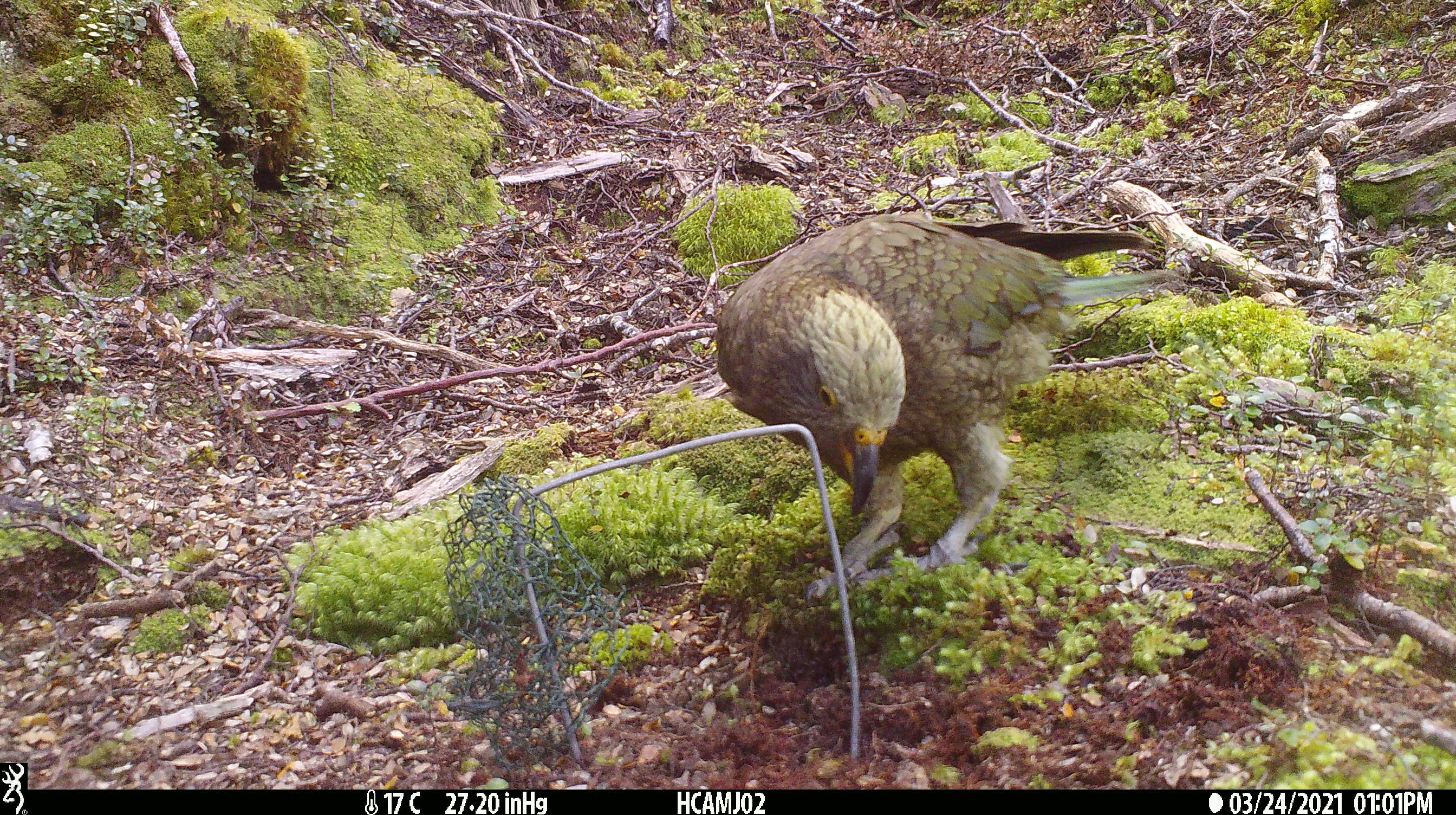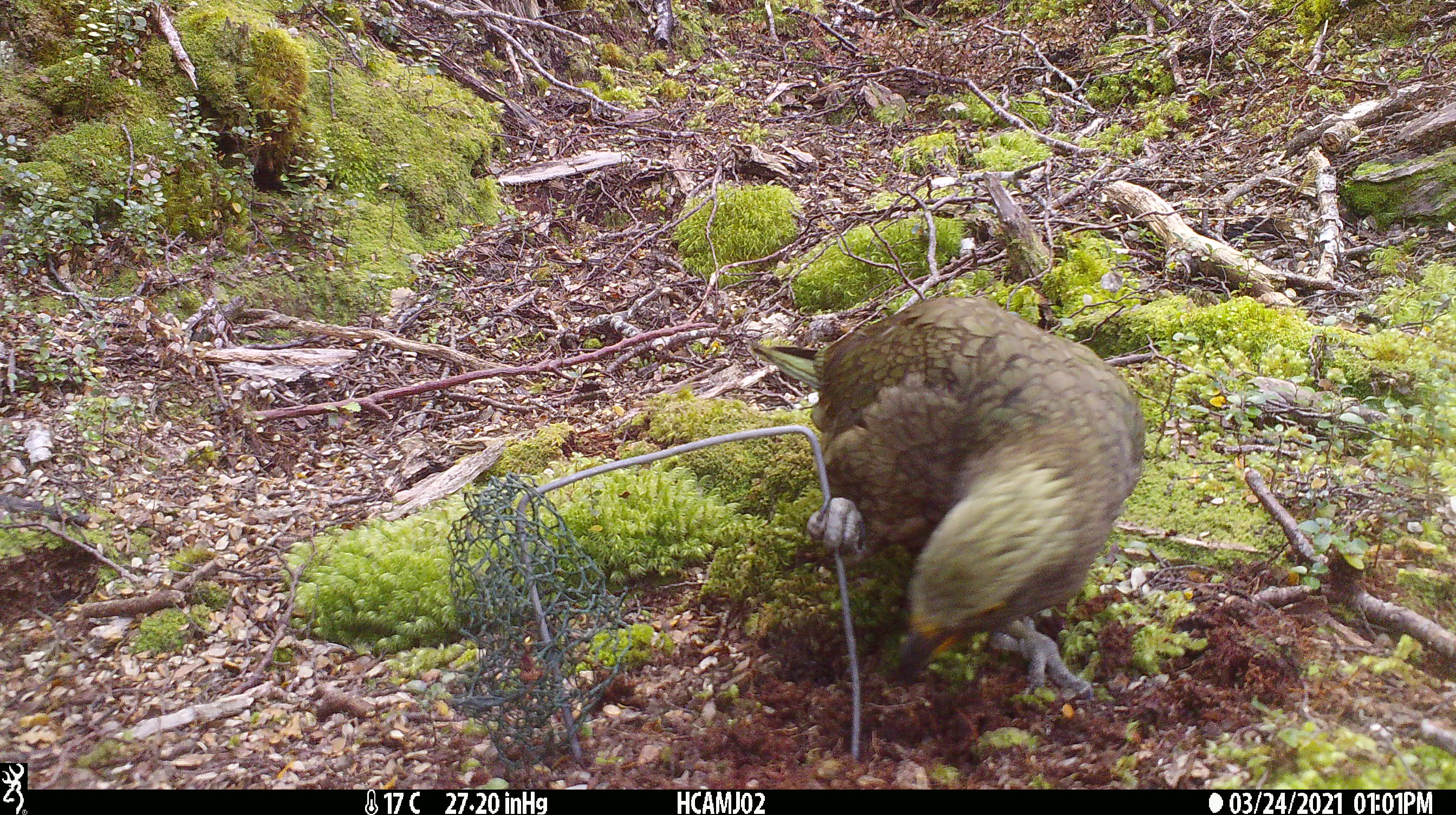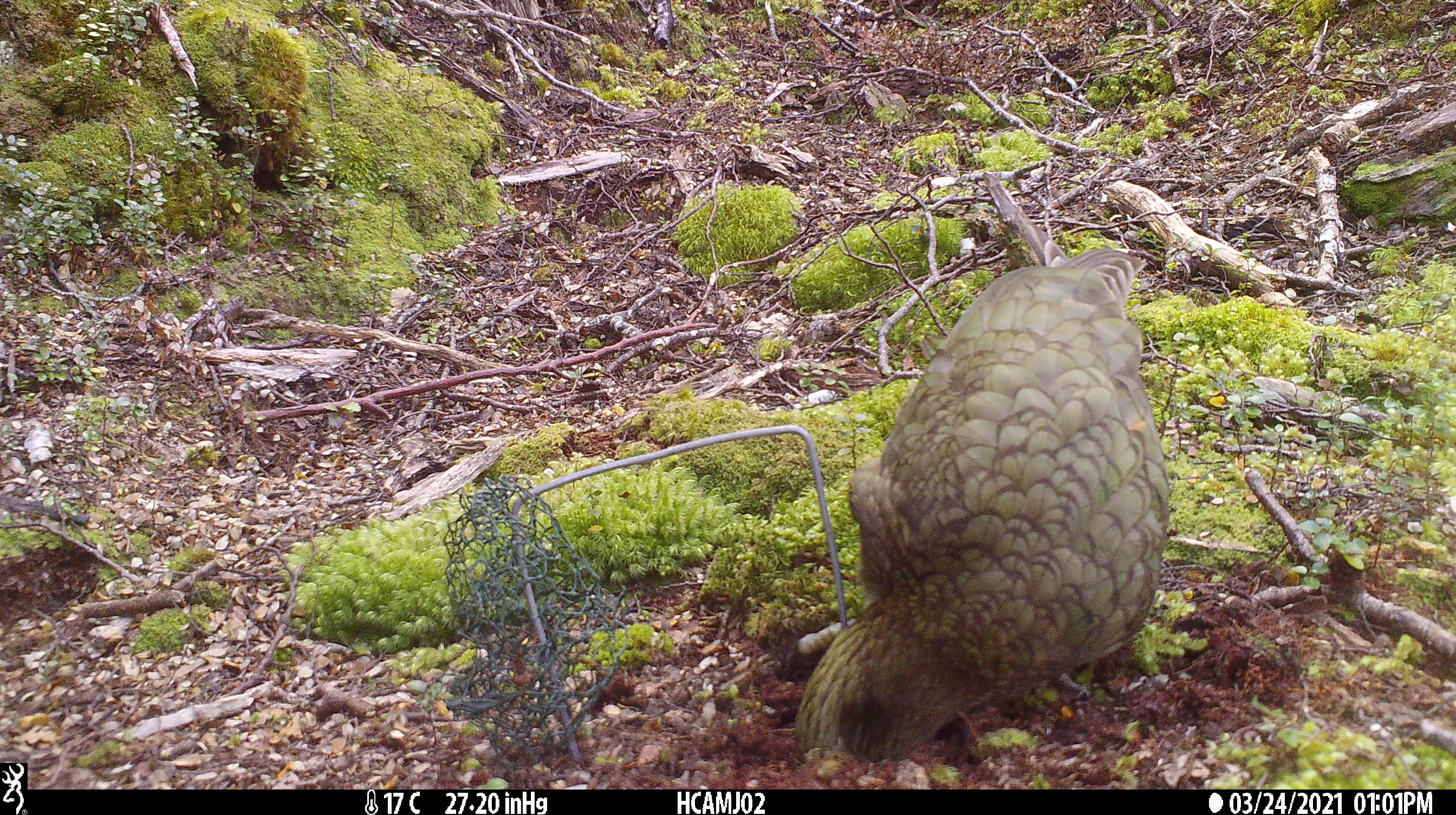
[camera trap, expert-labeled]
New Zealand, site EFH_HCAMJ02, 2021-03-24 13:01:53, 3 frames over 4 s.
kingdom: Animalia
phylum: Chordata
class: Aves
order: Psittaciformes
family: Strigopidae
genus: Nestor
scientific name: Nestor notabilis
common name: kea